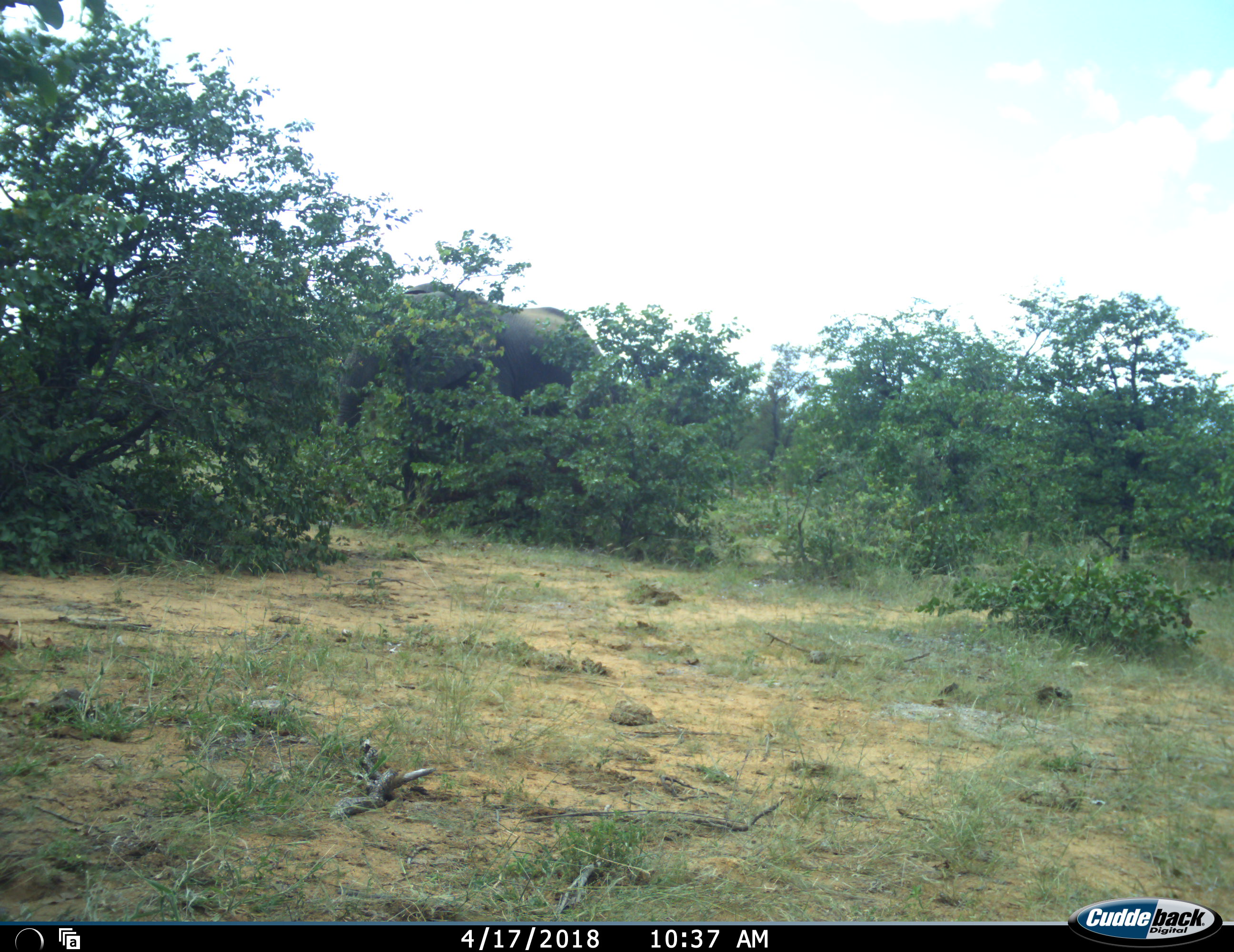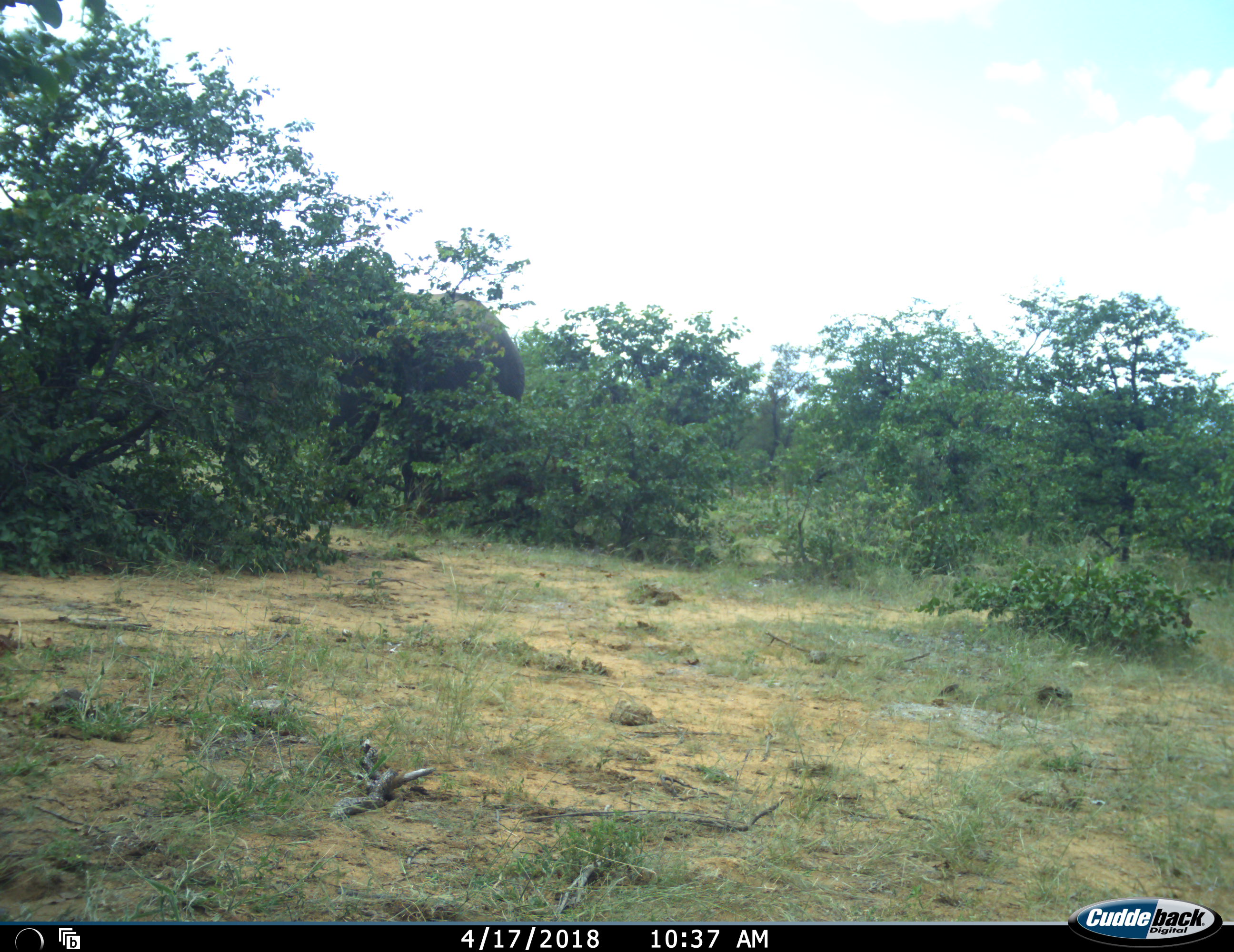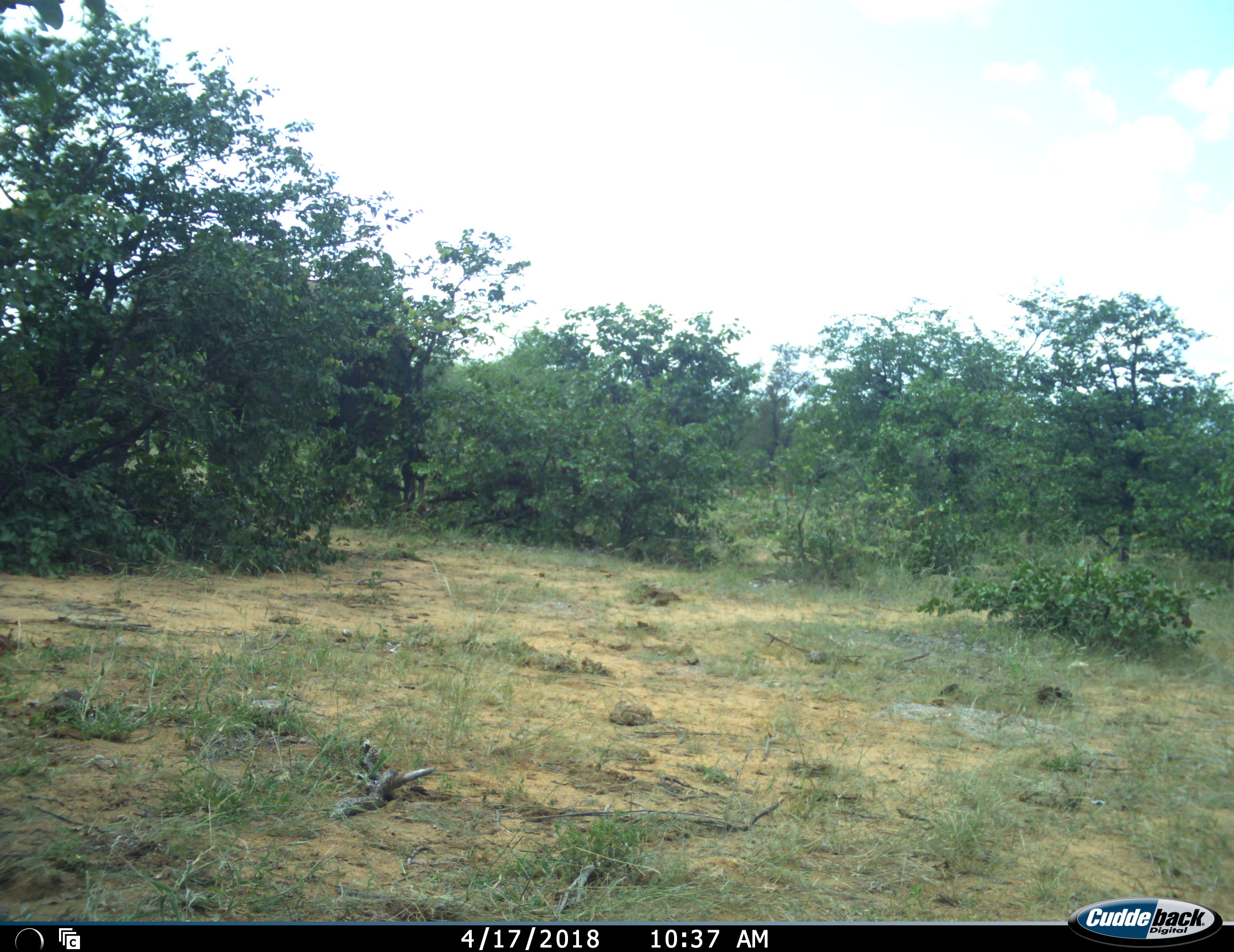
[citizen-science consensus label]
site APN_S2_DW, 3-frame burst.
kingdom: Animalia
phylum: Chordata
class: Mammalia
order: Proboscidea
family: Elephantidae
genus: Loxodonta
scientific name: Loxodonta africana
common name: african bush elephant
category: elephant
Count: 1.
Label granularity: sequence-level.